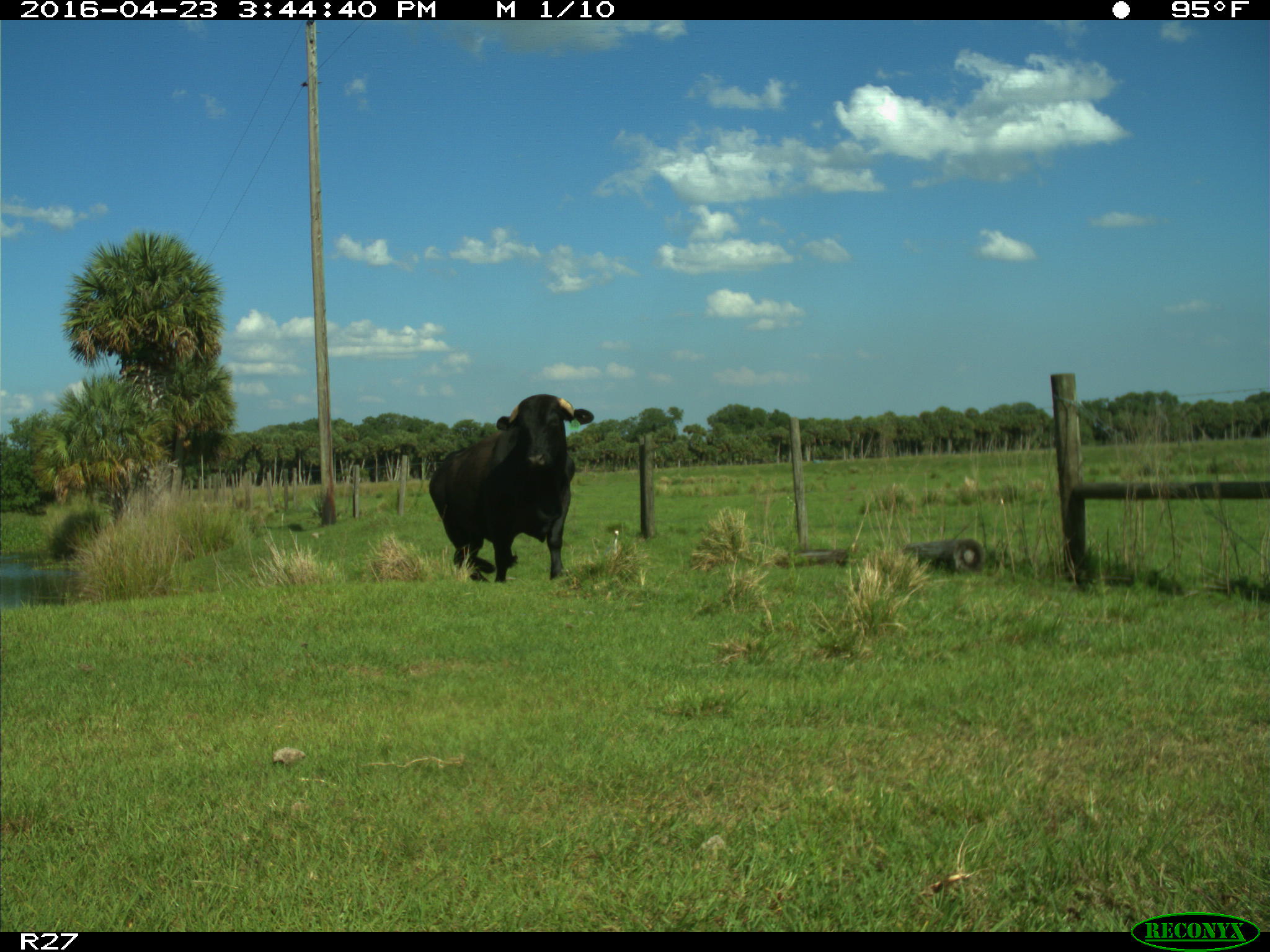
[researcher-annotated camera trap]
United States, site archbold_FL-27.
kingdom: Animalia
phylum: Chordata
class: Mammalia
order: Artiodactyla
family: Bovidae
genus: Bos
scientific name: Bos taurus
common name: domestic cow